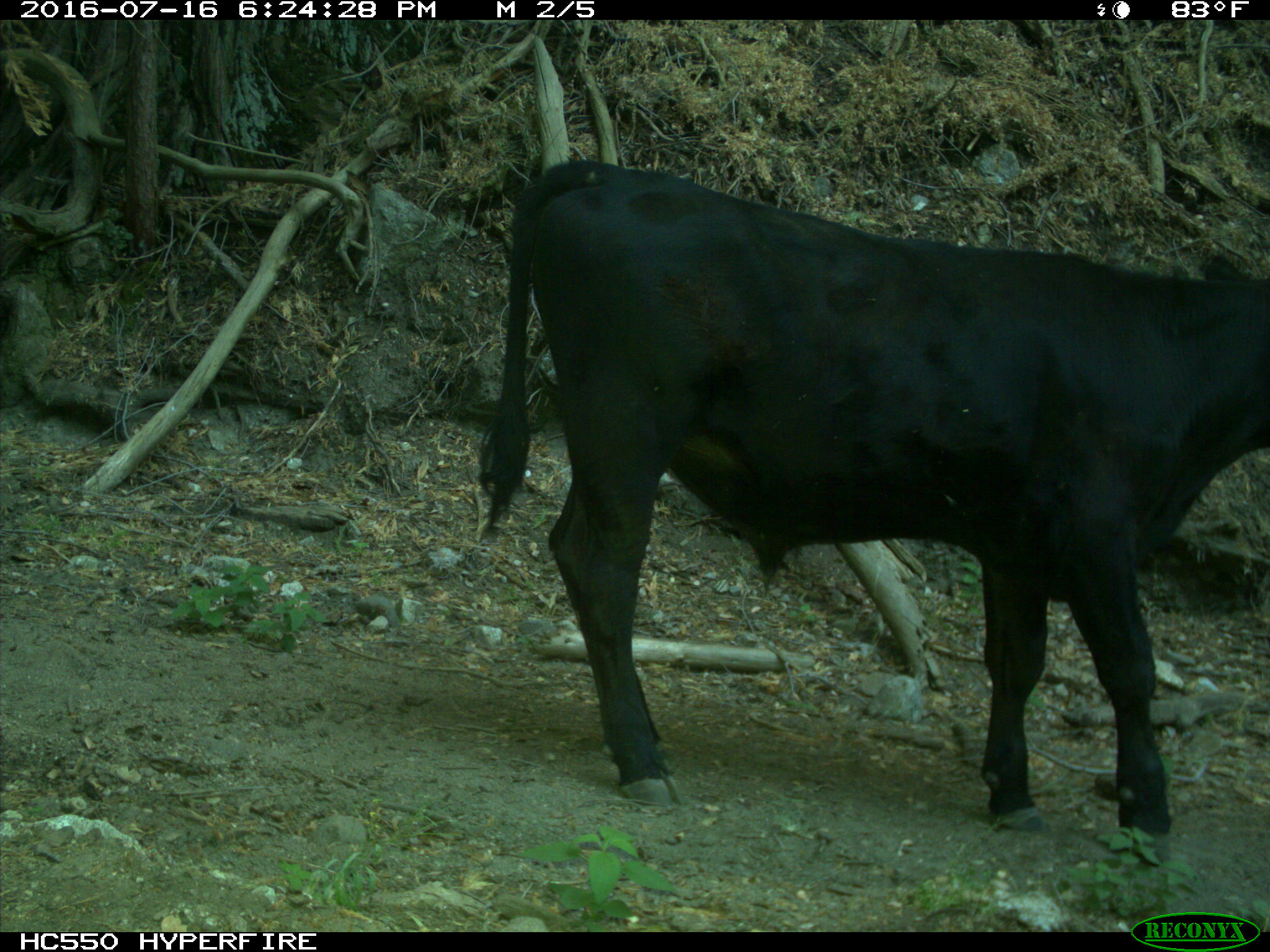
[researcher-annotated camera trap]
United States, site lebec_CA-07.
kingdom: Animalia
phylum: Chordata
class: Mammalia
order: Artiodactyla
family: Bovidae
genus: Bos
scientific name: Bos taurus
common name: domestic cow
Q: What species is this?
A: Bos taurus (domestic cow).